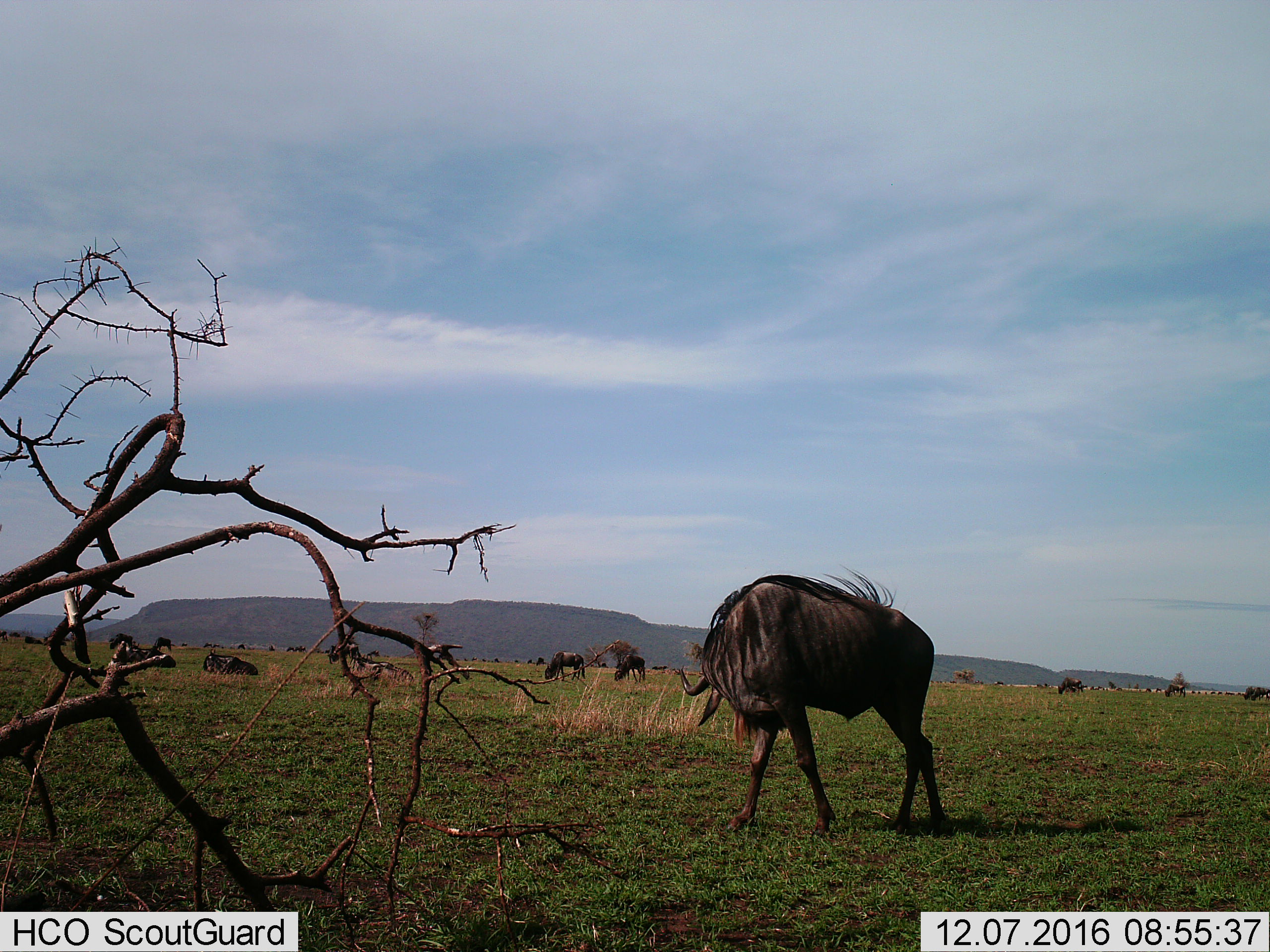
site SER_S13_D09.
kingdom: Animalia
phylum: Chordata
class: Mammalia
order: Artiodactyla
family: Bovidae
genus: Connochaetes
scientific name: Connochaetes taurinus taurinus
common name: blue wildebeest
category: wildebeestblue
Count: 11-50.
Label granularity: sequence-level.